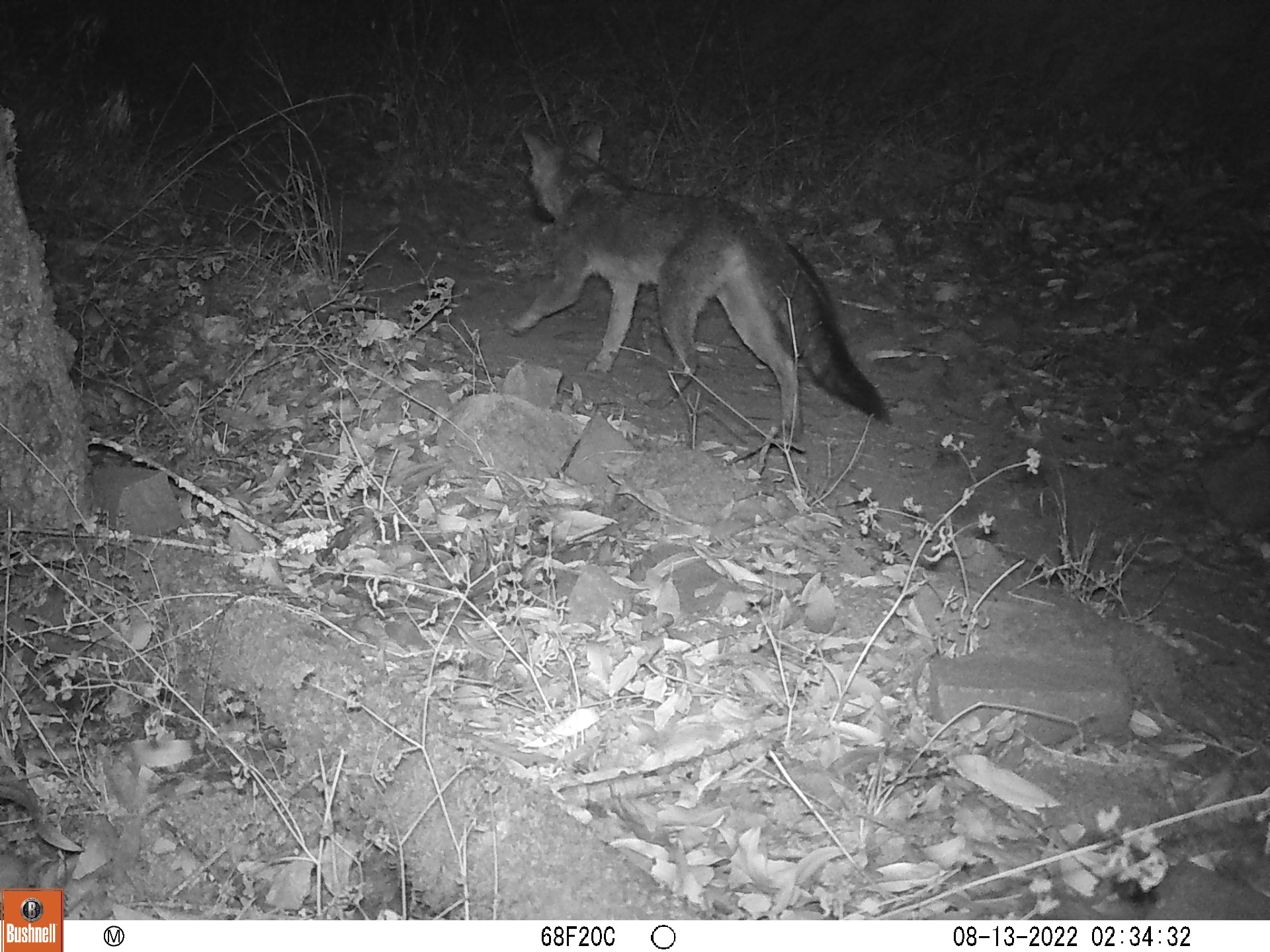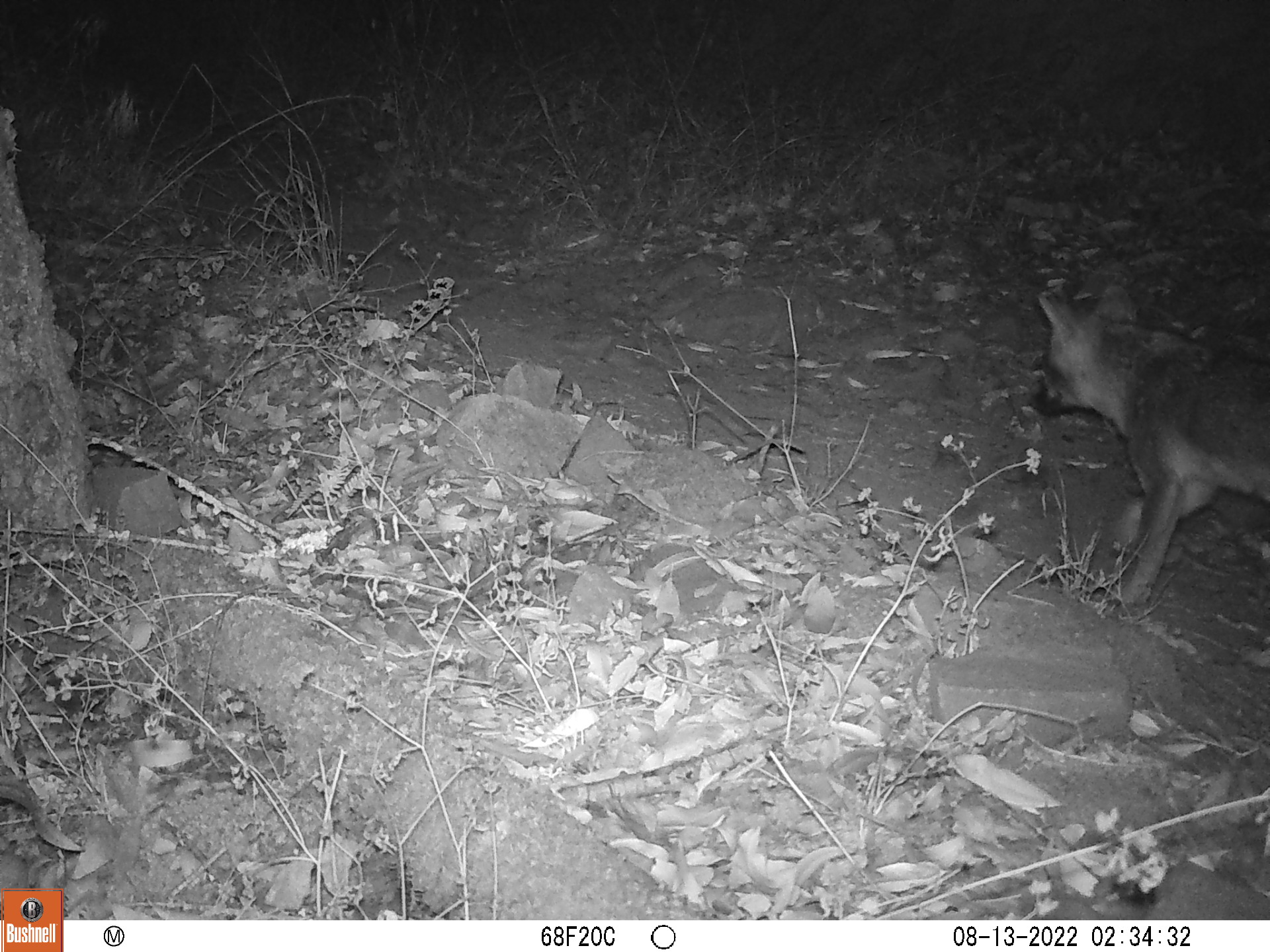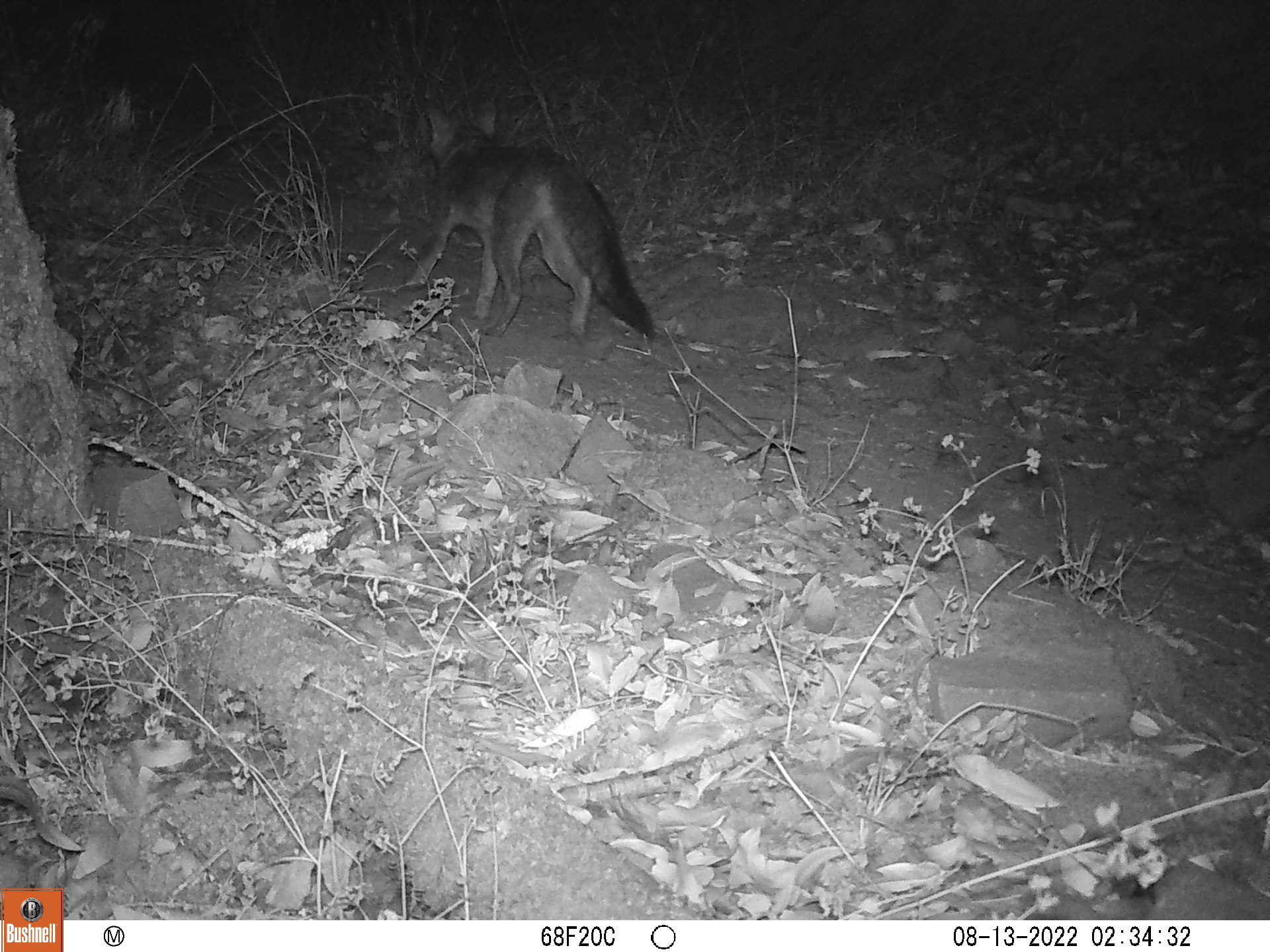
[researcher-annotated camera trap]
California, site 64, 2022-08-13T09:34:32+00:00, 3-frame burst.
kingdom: Animalia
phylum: Chordata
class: Mammalia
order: Carnivora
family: Canidae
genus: Urocyon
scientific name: Urocyon cinereoargenteus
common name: gray fox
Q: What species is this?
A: Gray fox (Urocyon cinereoargenteus).